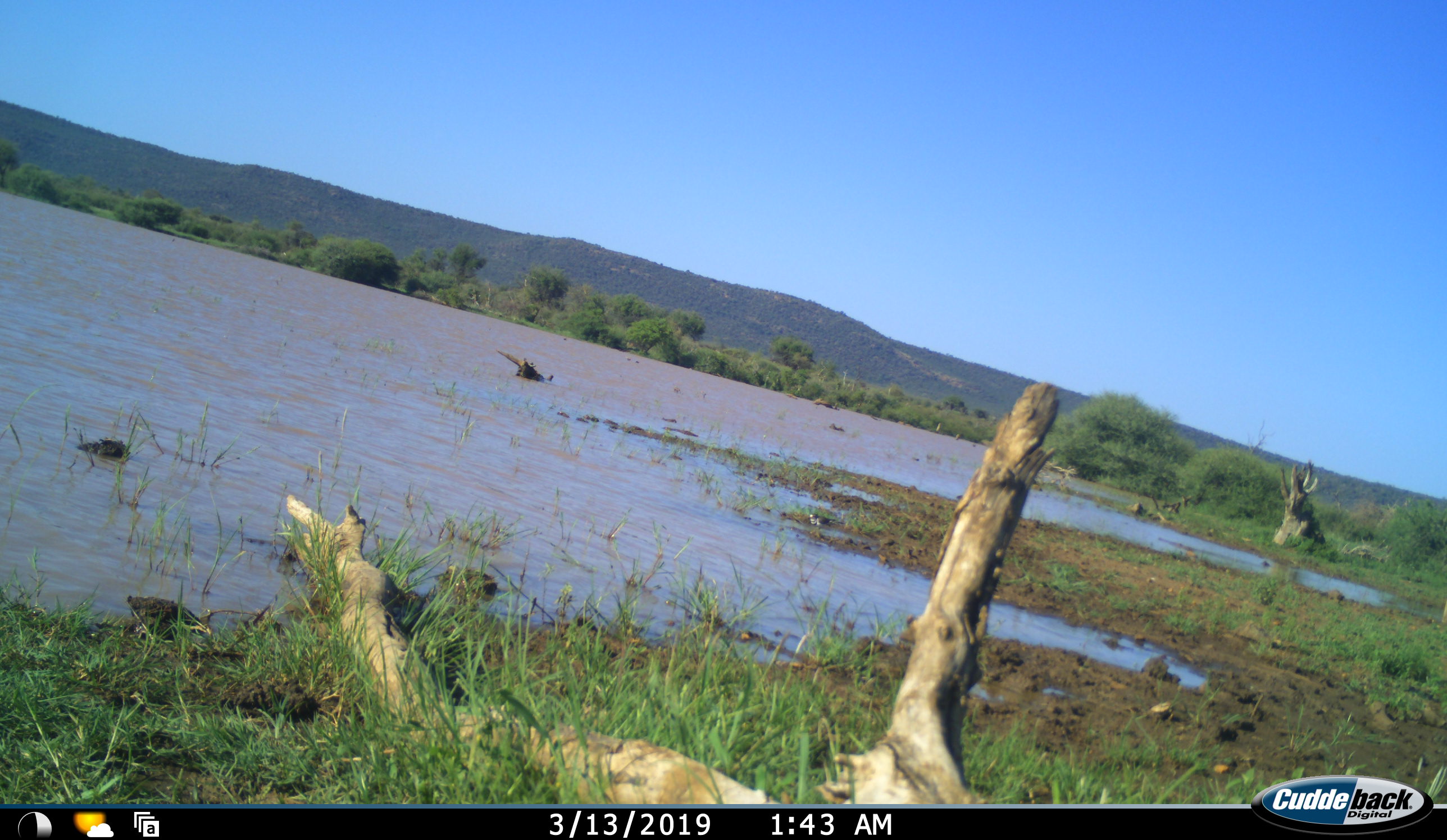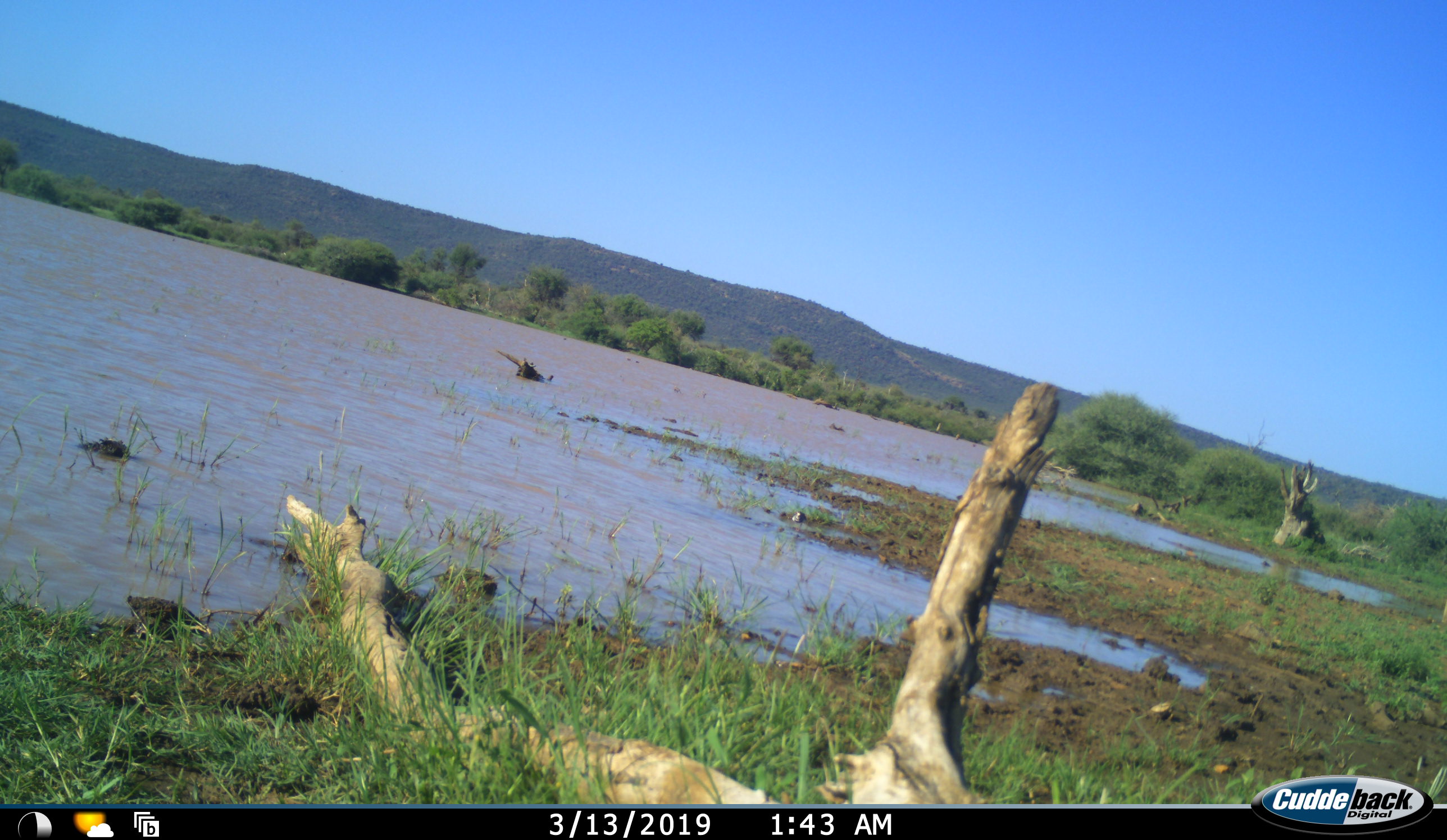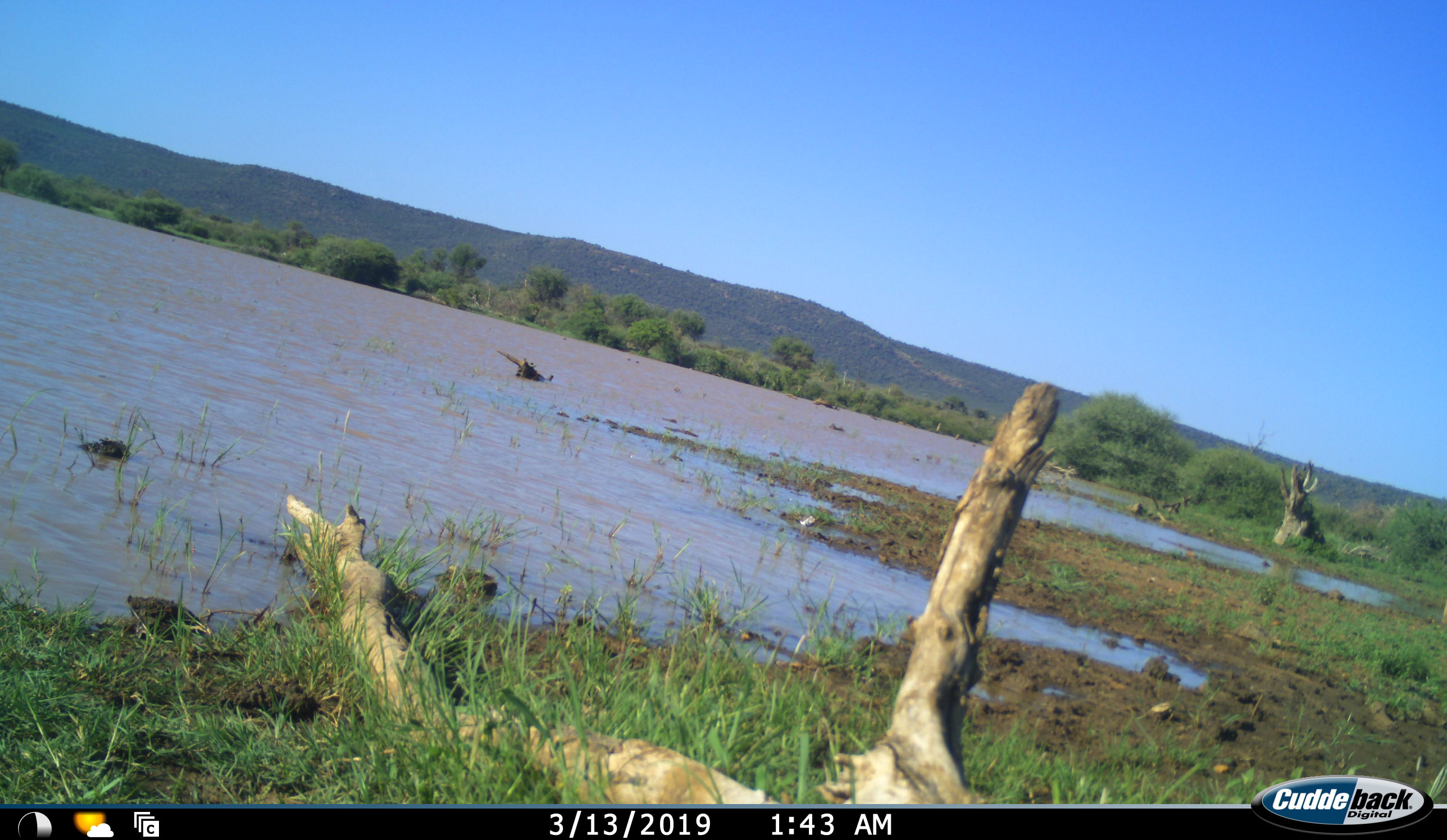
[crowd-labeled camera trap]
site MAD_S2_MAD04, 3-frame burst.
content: unidentified animal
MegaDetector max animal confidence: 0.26